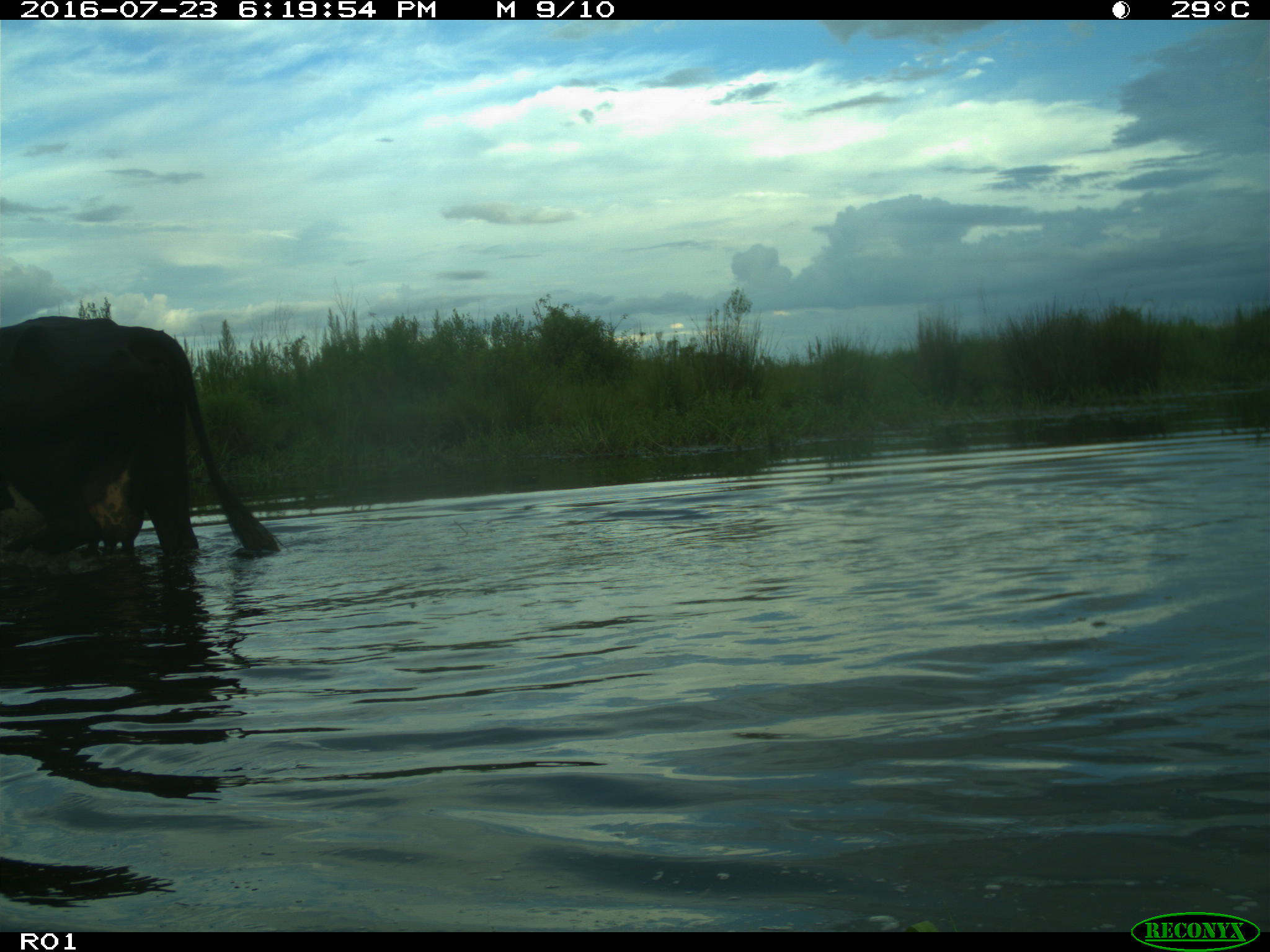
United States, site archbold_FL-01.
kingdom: Animalia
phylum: Chordata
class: Mammalia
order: Artiodactyla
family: Bovidae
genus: Bos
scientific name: Bos taurus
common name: domestic cow